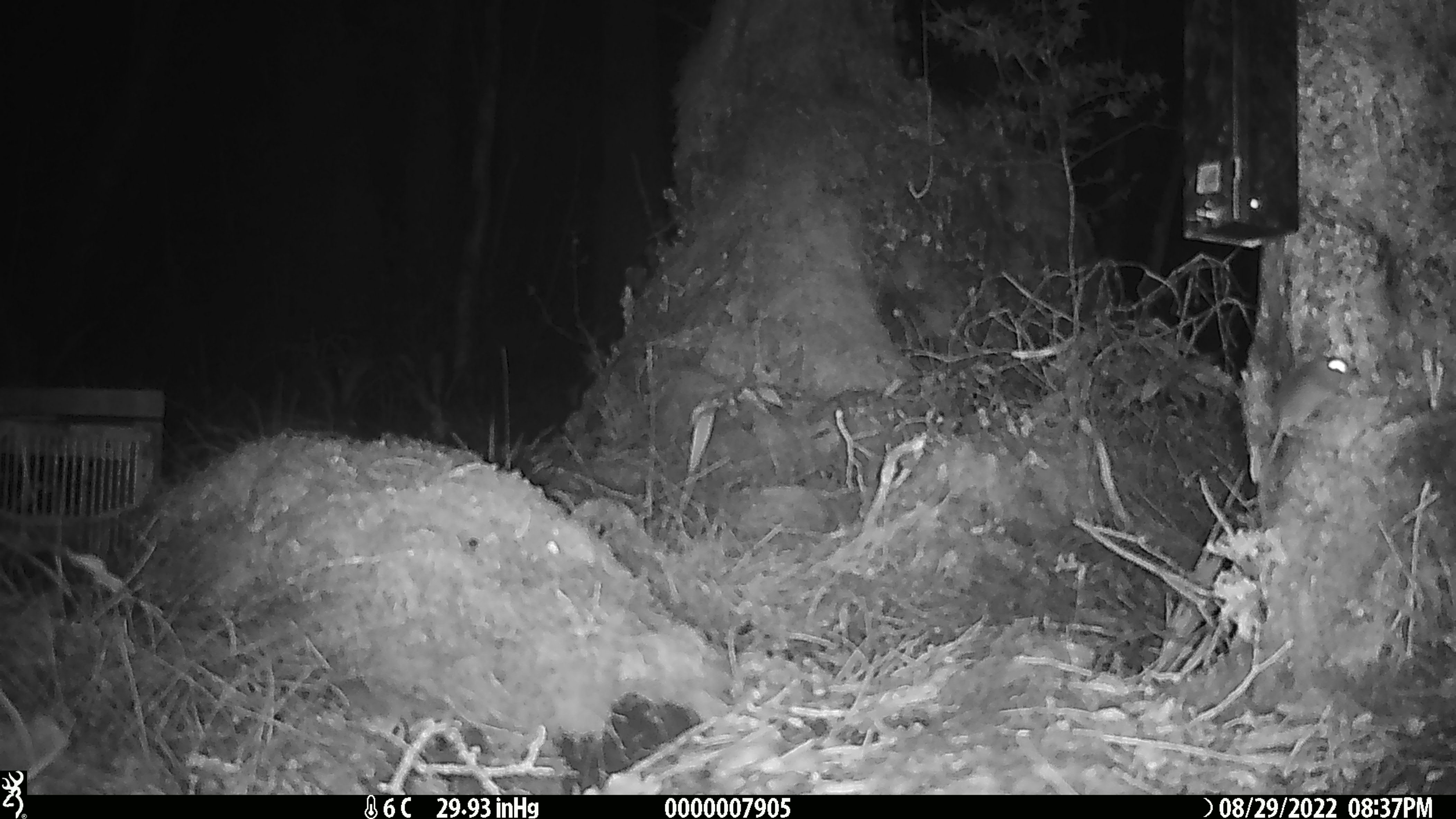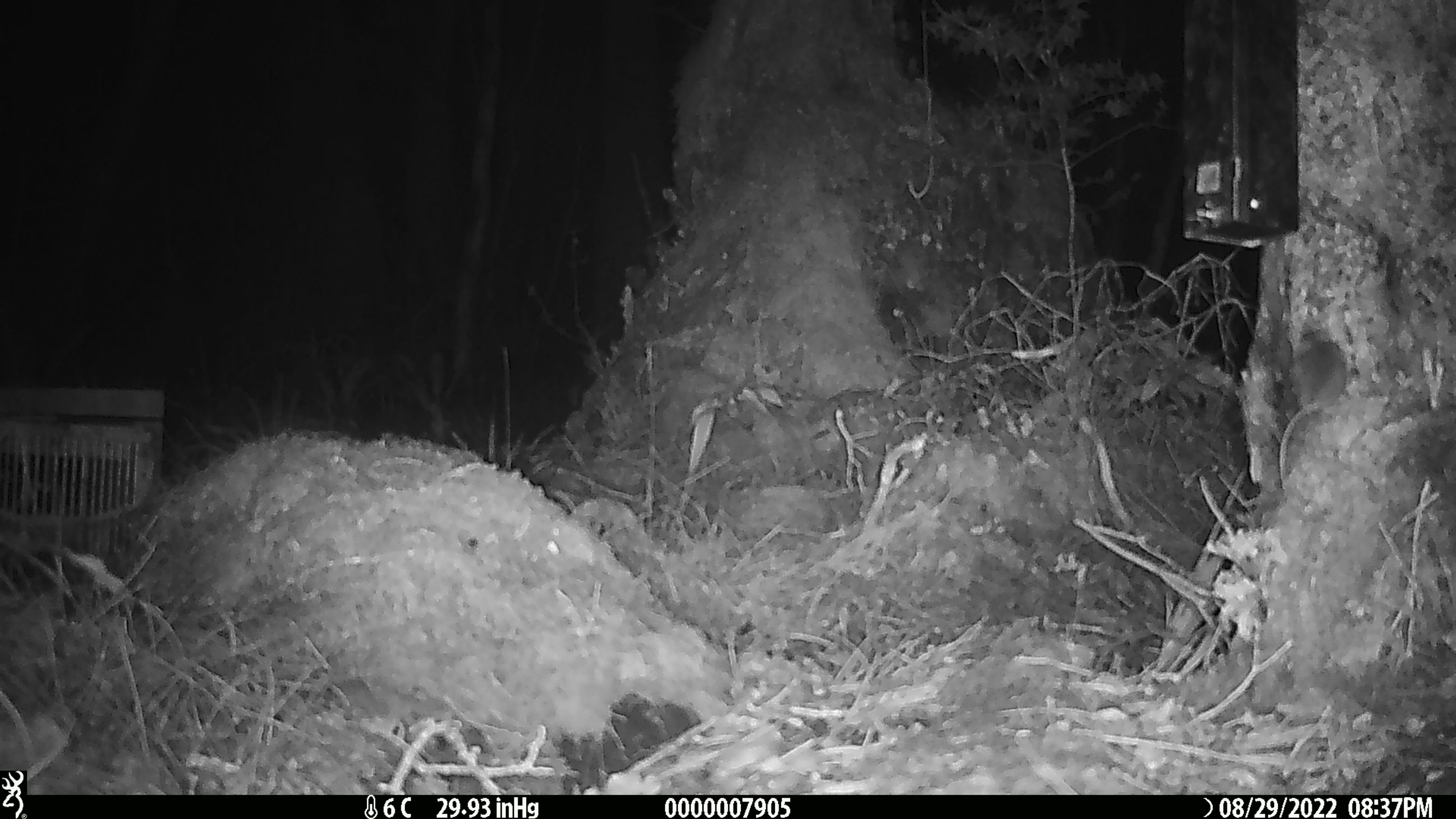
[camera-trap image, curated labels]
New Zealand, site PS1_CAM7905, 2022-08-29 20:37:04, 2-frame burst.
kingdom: Animalia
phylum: Chordata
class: Mammalia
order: Rodentia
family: Muridae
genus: Mus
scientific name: Mus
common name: mouse